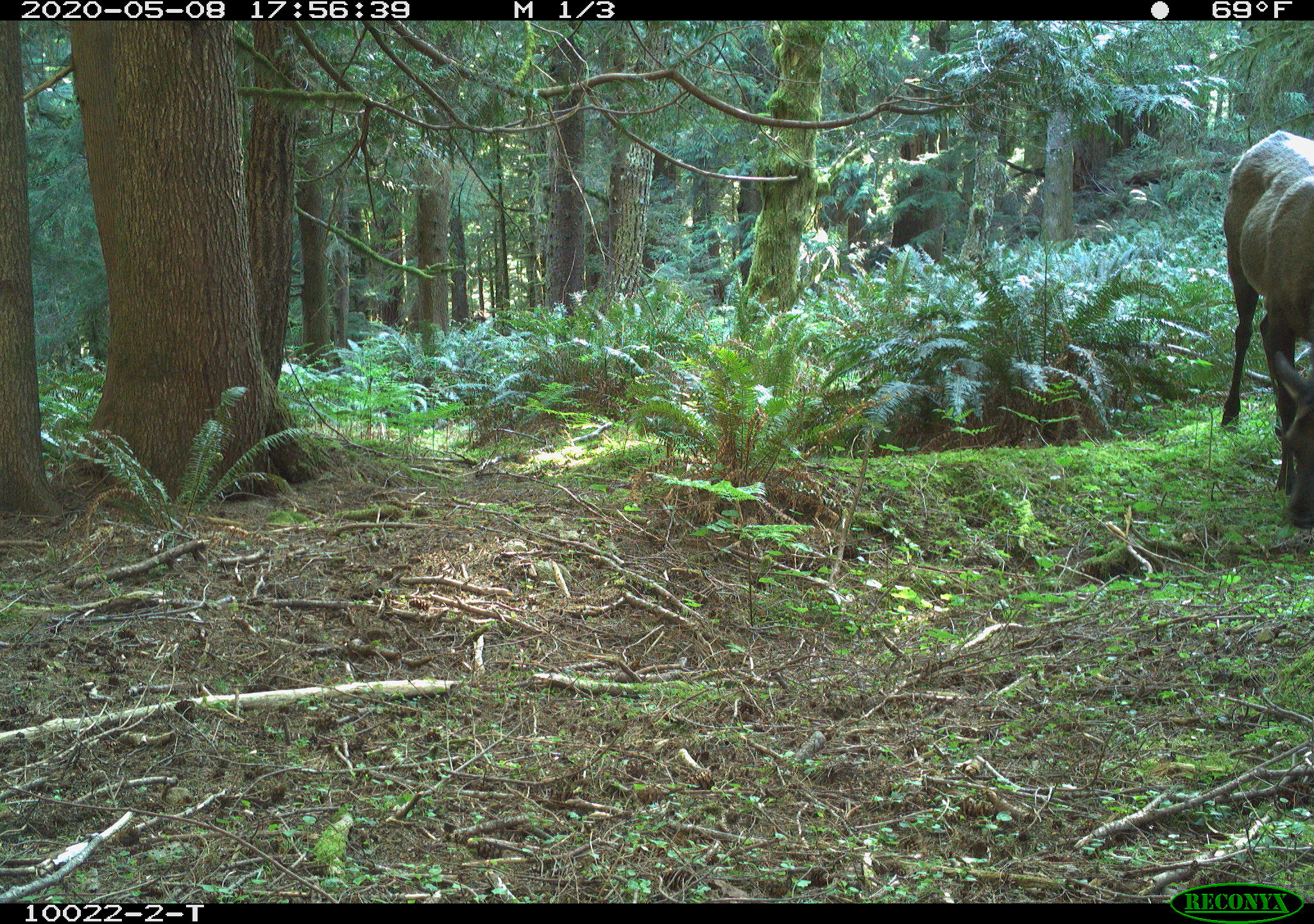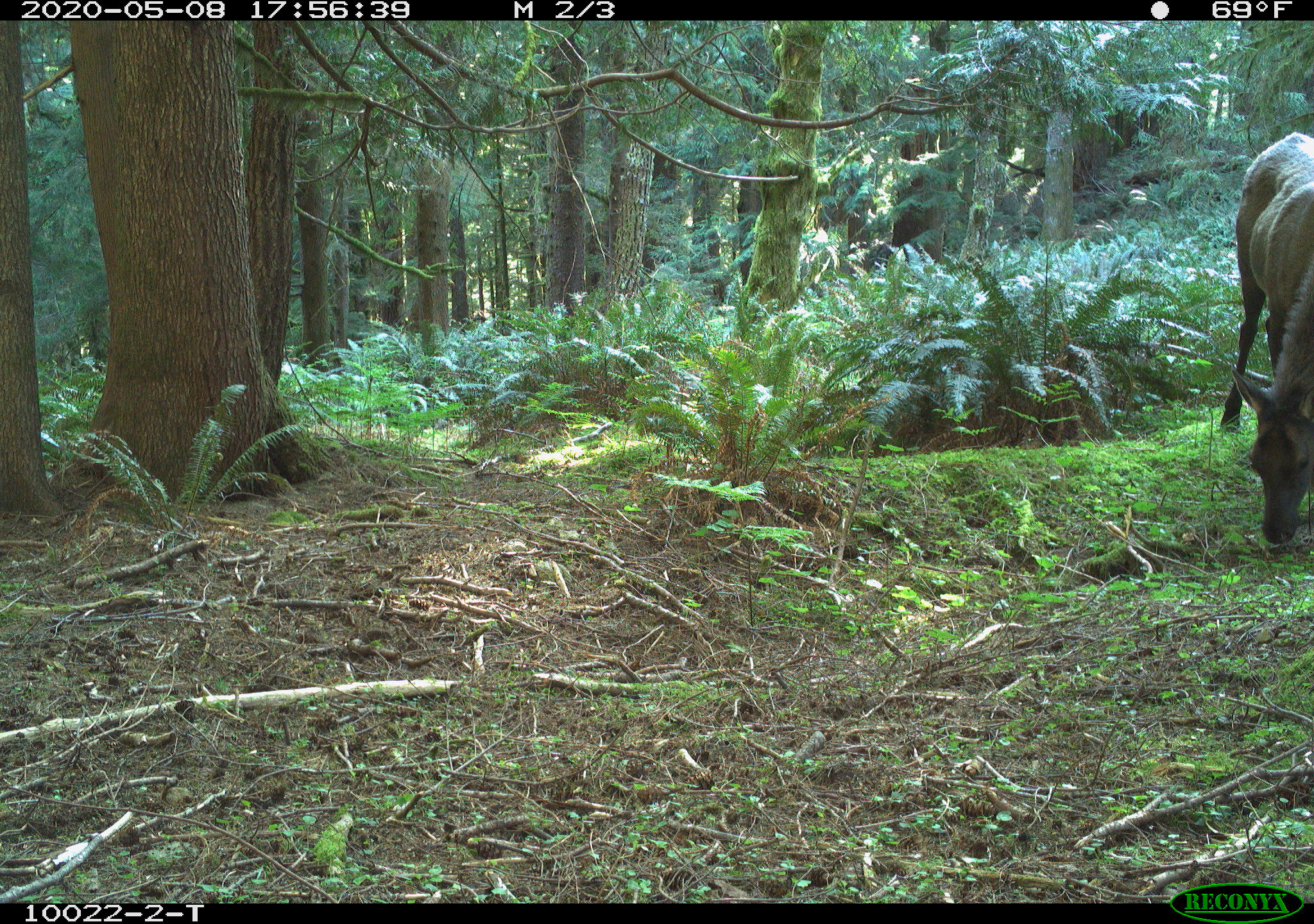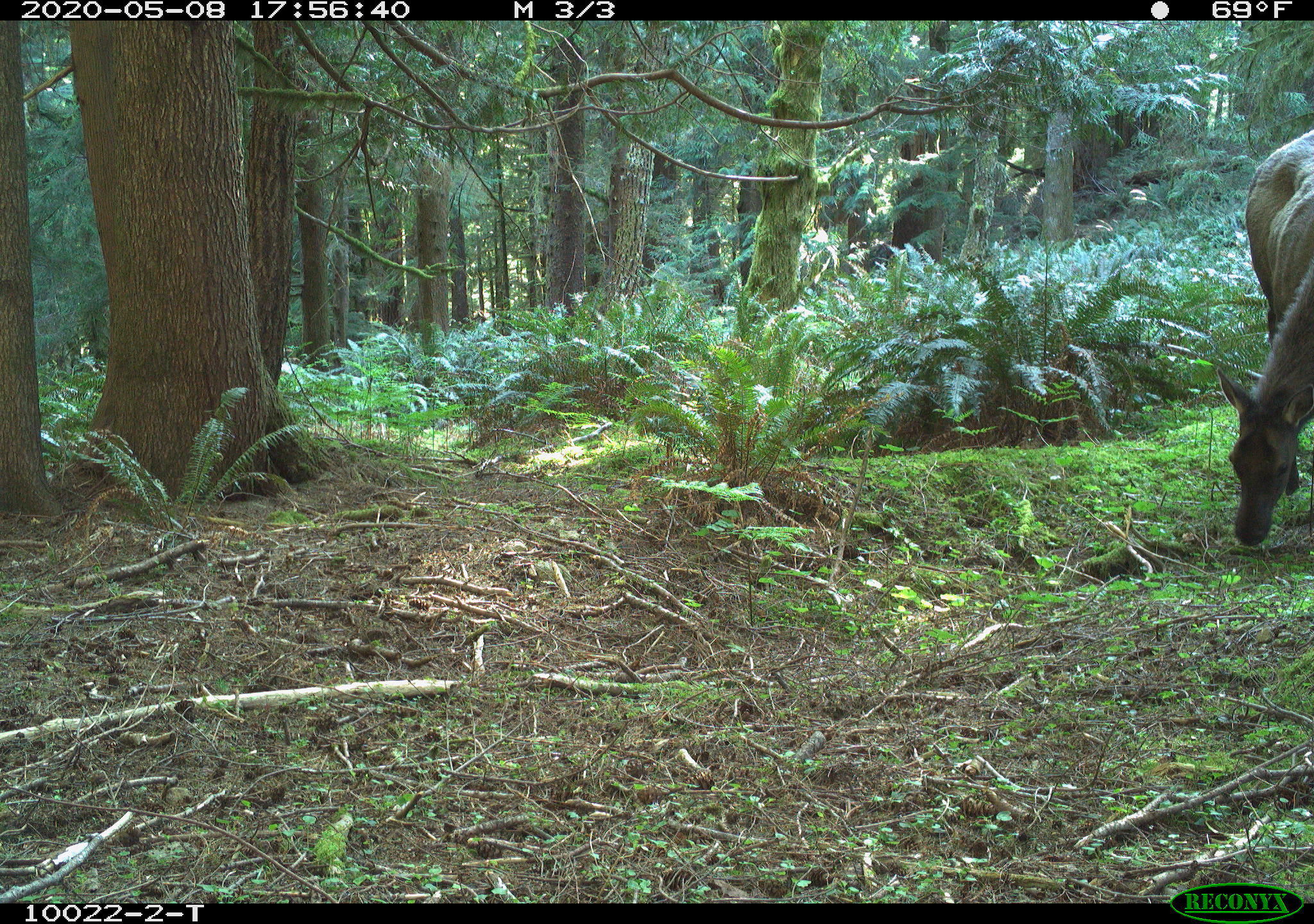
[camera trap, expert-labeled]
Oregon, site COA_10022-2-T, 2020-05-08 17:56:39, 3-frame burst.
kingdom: Animalia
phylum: Chordata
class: Mammalia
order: Artiodactyla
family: Cervidae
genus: Cervus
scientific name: Cervus canadensis roosevelti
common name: roosevelt elk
Roosevelt elk (Cervus canadensis roosevelti).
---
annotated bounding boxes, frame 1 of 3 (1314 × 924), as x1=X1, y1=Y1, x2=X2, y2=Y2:
roosevelt elk: x1=1215, y1=123, x2=1311, y2=535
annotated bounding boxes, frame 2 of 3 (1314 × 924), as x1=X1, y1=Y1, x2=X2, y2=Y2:
roosevelt elk: x1=1211, y1=118, x2=1309, y2=550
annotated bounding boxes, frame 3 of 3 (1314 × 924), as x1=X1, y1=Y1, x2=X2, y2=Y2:
roosevelt elk: x1=1213, y1=118, x2=1309, y2=557